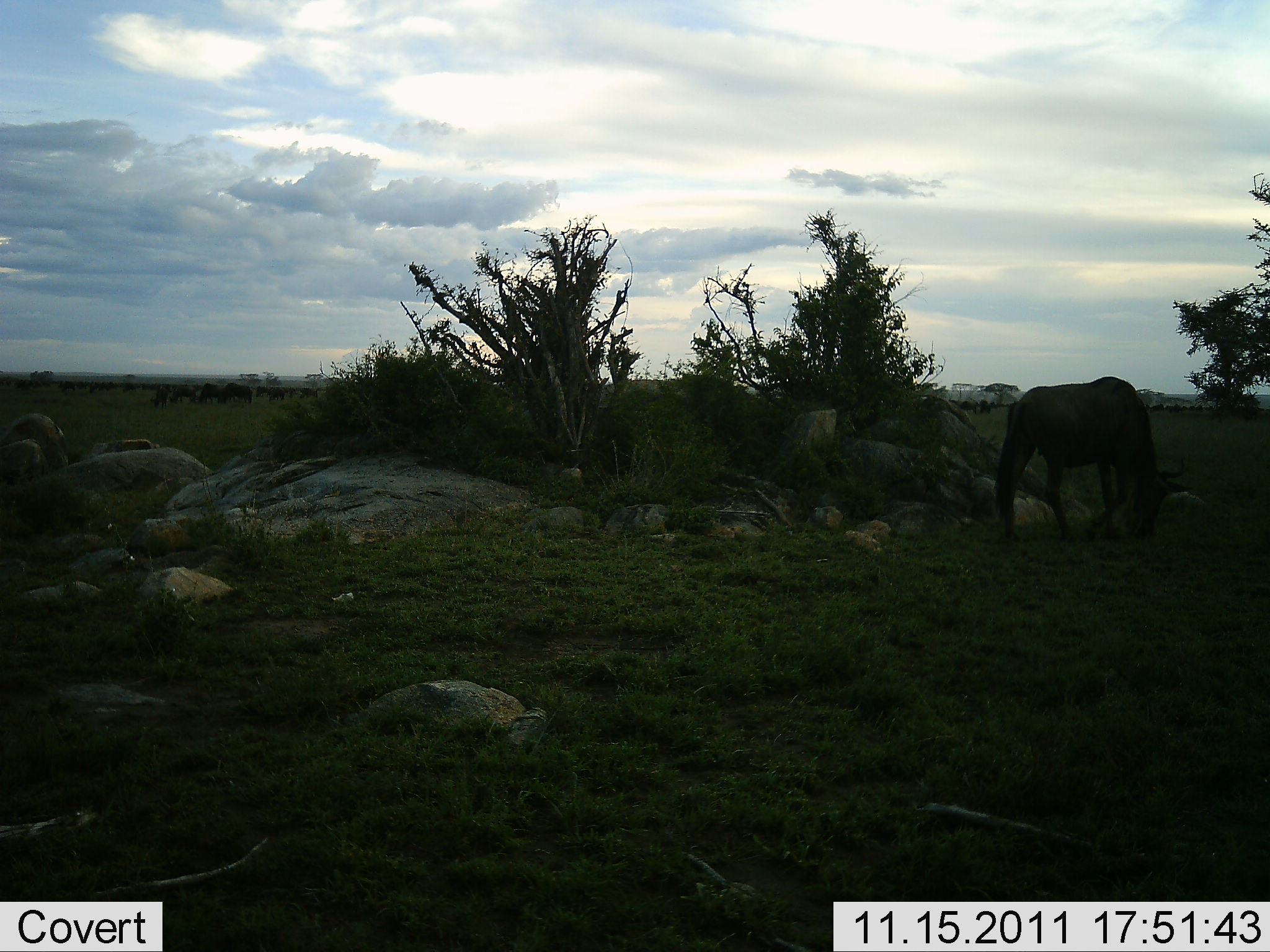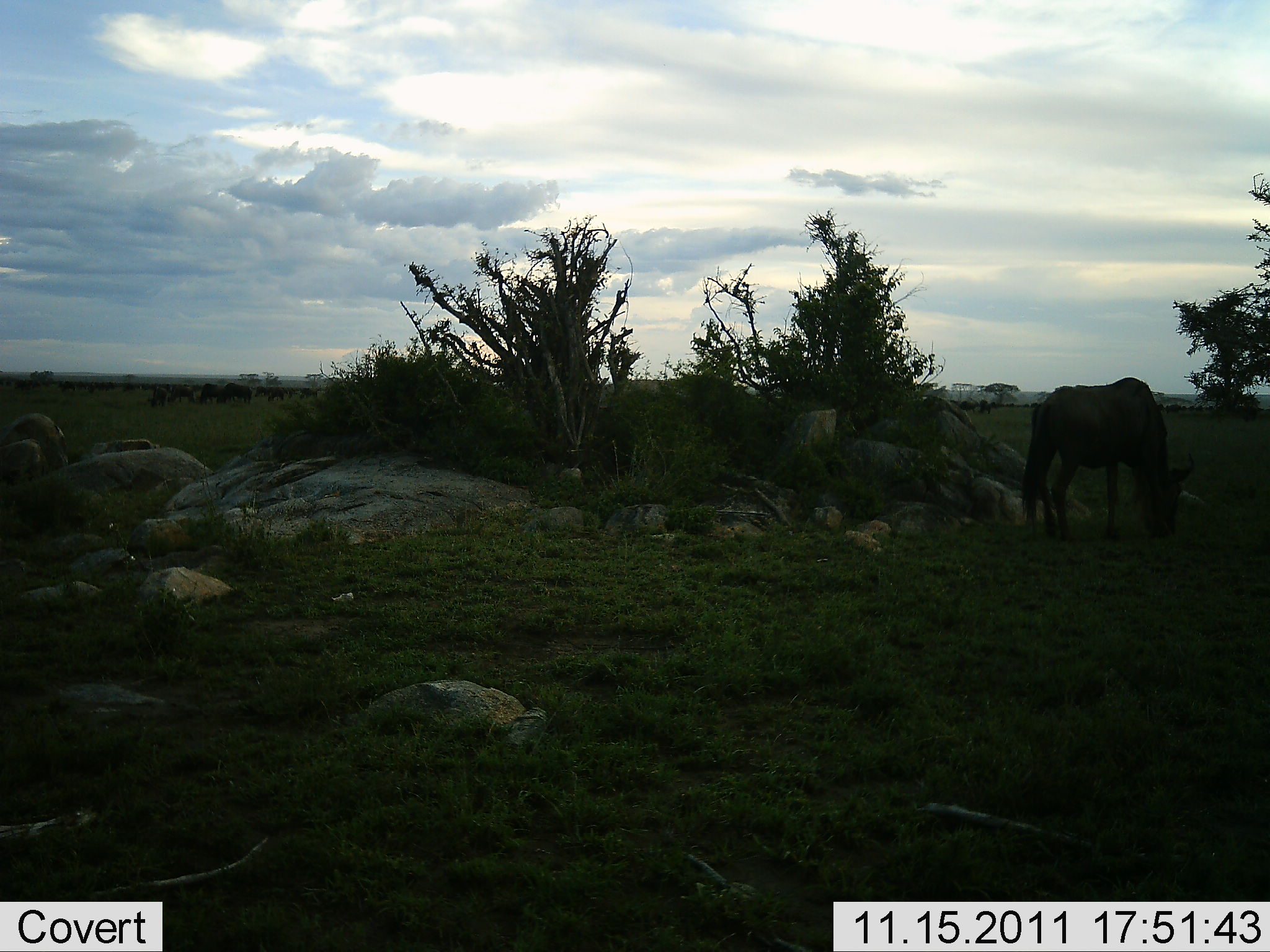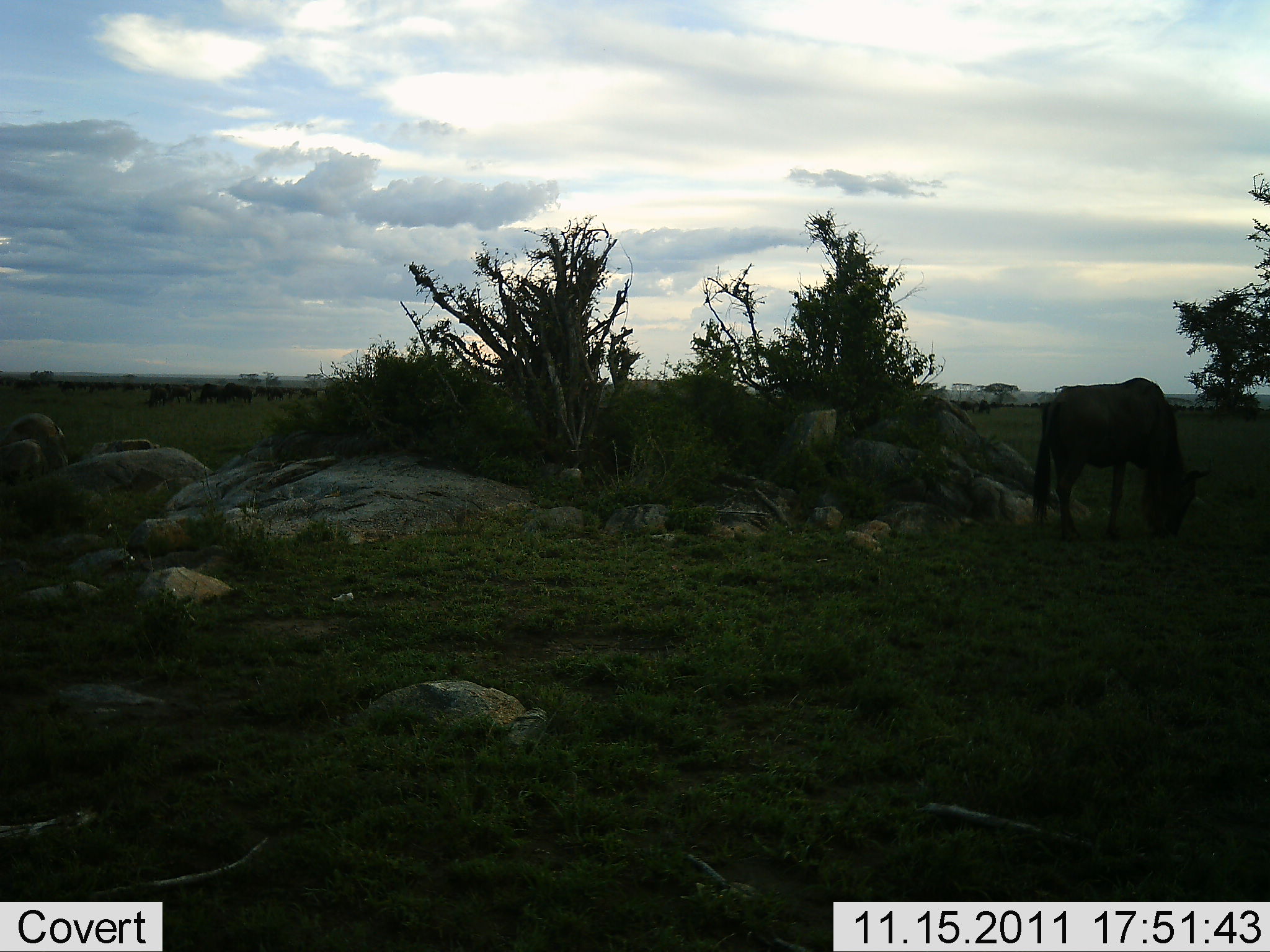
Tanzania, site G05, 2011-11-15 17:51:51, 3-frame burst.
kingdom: Animalia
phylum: Chordata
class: Mammalia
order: Artiodactyla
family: Bovidae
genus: Connochaetes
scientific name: Connochaetes taurinus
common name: blue wildebeest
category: wildebeest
Wildebeest (blue wildebeest) (Connochaetes taurinus), count 1. Behavior (volunteer vote fractions): standing 25%, resting 0%, moving 8%, interacting 0%. Young present (vote fraction): 0%. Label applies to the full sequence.